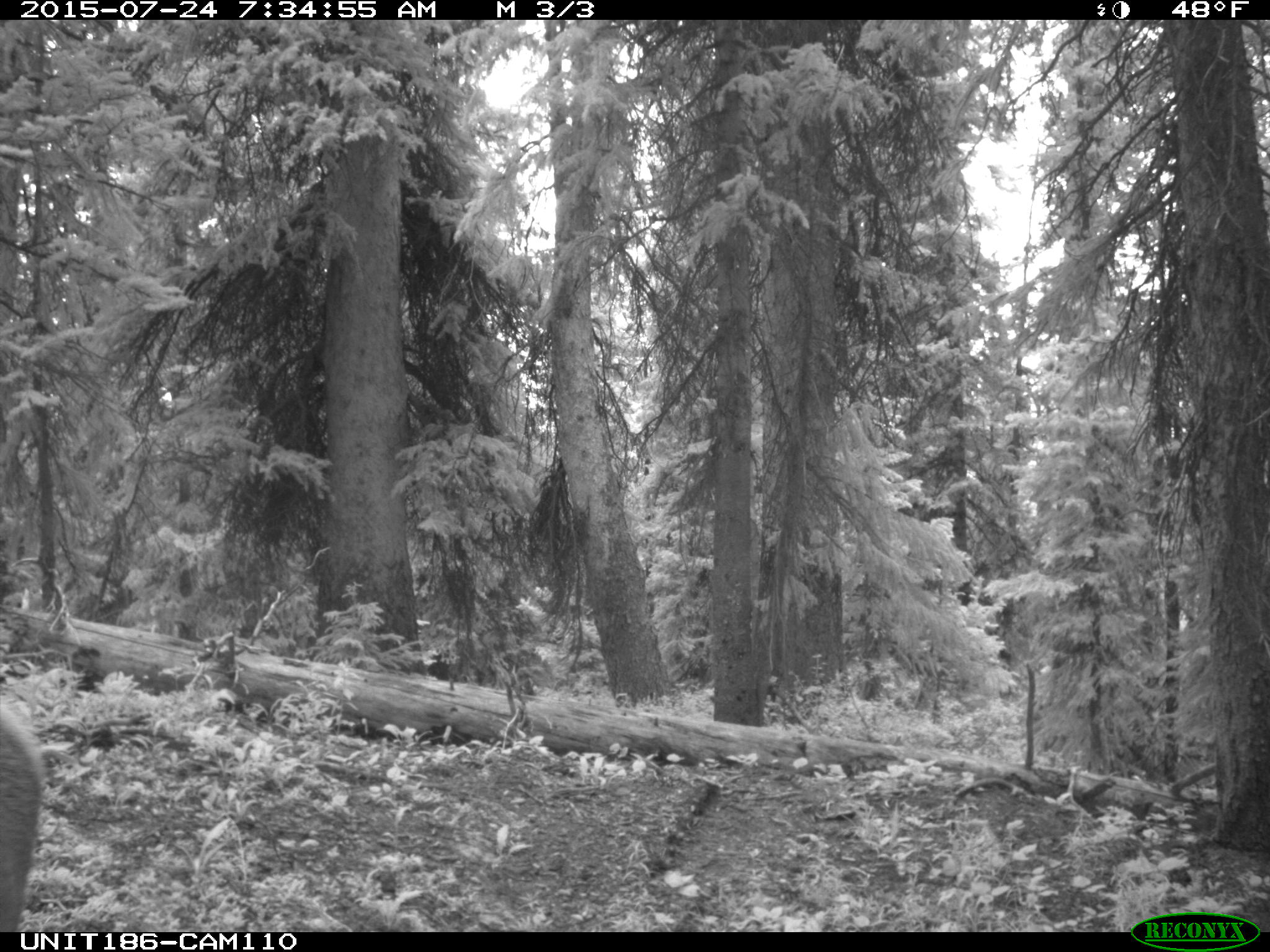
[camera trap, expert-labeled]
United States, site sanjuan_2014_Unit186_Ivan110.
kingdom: Animalia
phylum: Chordata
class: Mammalia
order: Artiodactyla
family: Cervidae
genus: Cervus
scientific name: Cervus elaphus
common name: red deer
Cervus elaphus (red deer).